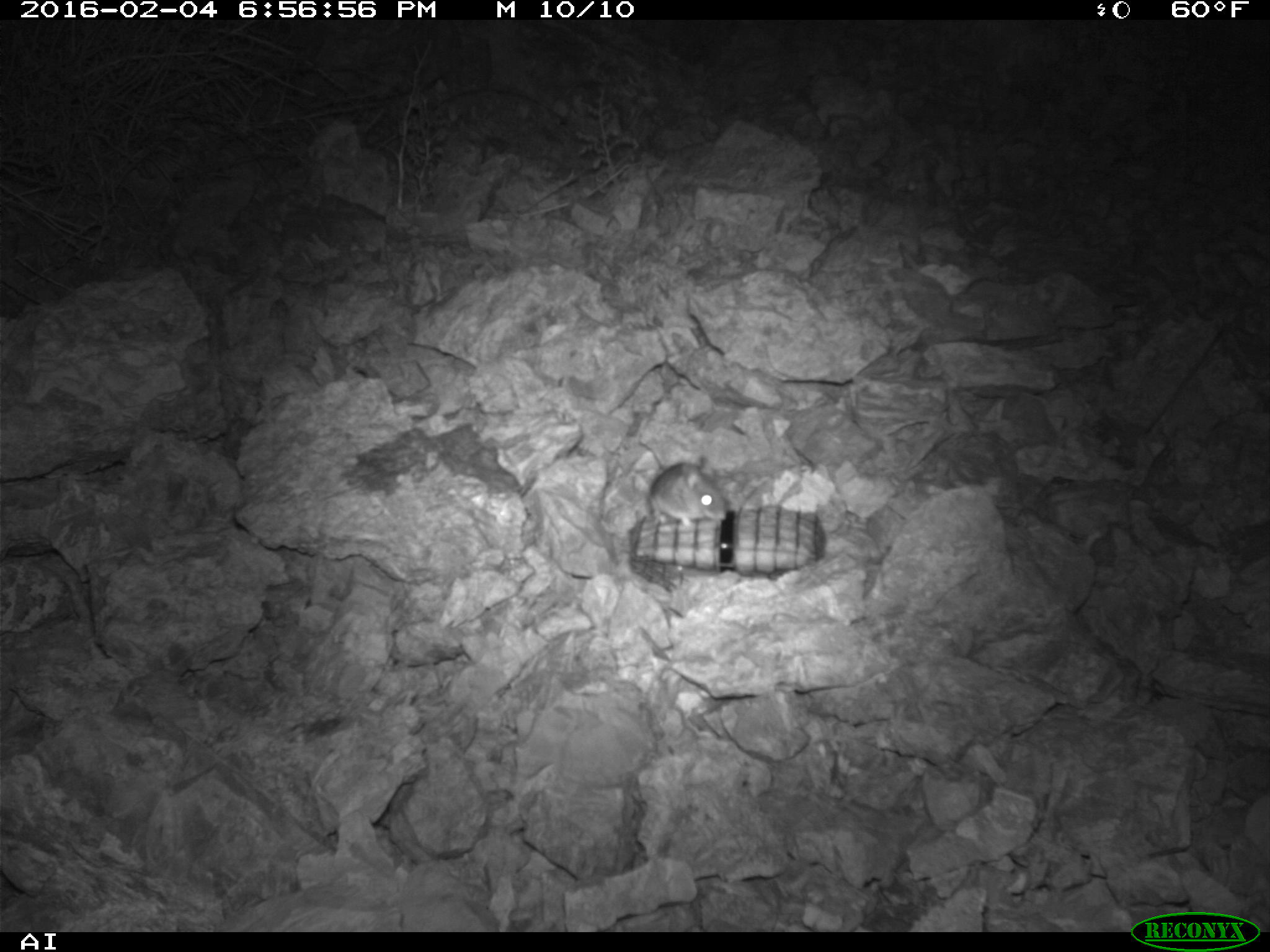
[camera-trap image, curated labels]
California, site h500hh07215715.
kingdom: Animalia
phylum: Chordata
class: Mammalia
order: Rodentia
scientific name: Rodentia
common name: rodent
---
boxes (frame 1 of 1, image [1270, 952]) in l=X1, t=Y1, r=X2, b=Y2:
rodent: l=639, t=441, r=726, b=529